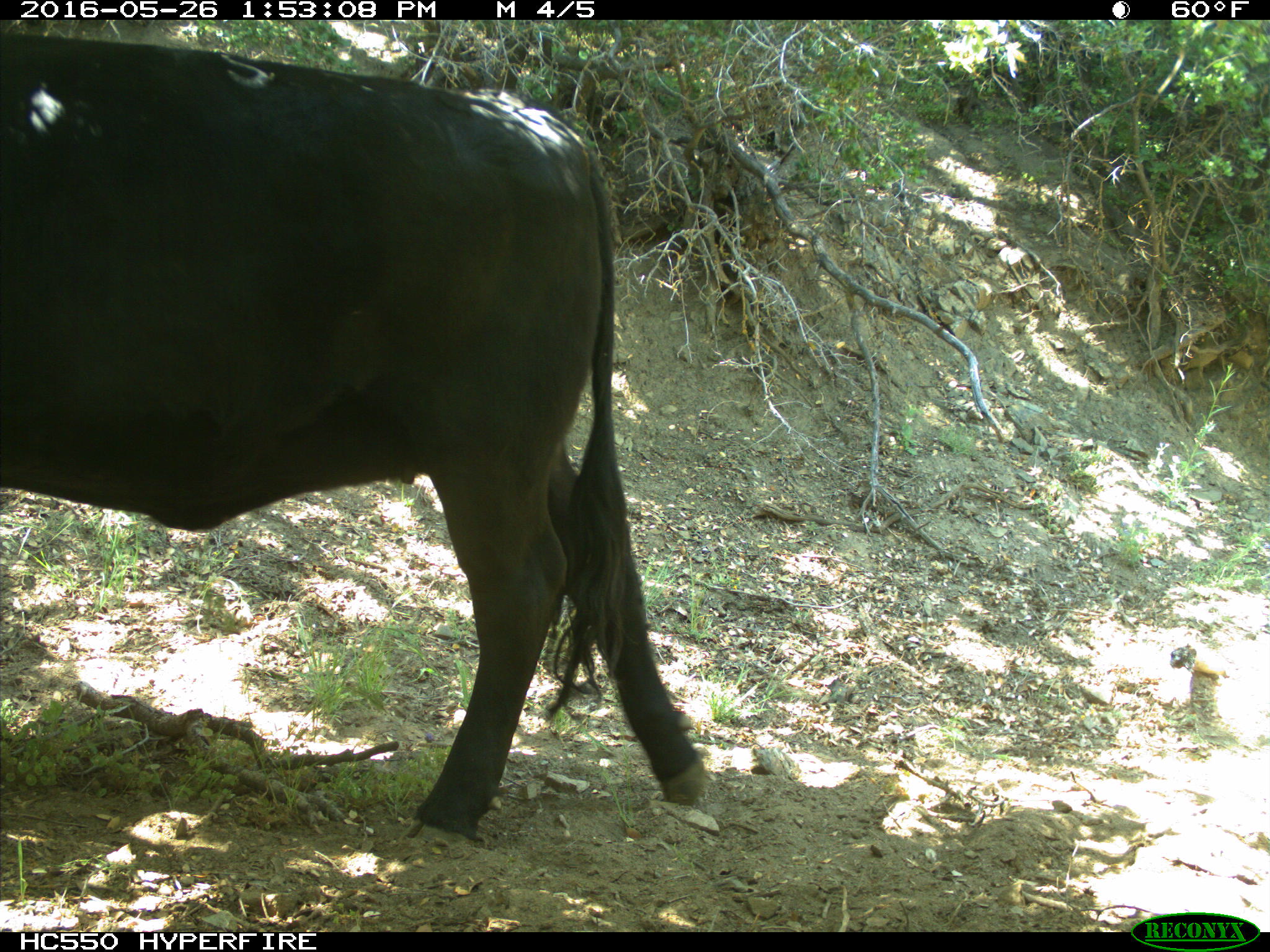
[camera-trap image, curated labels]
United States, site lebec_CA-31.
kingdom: Animalia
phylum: Chordata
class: Mammalia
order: Artiodactyla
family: Bovidae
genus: Bos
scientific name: Bos taurus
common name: domestic cow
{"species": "Bos taurus (domestic cow)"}